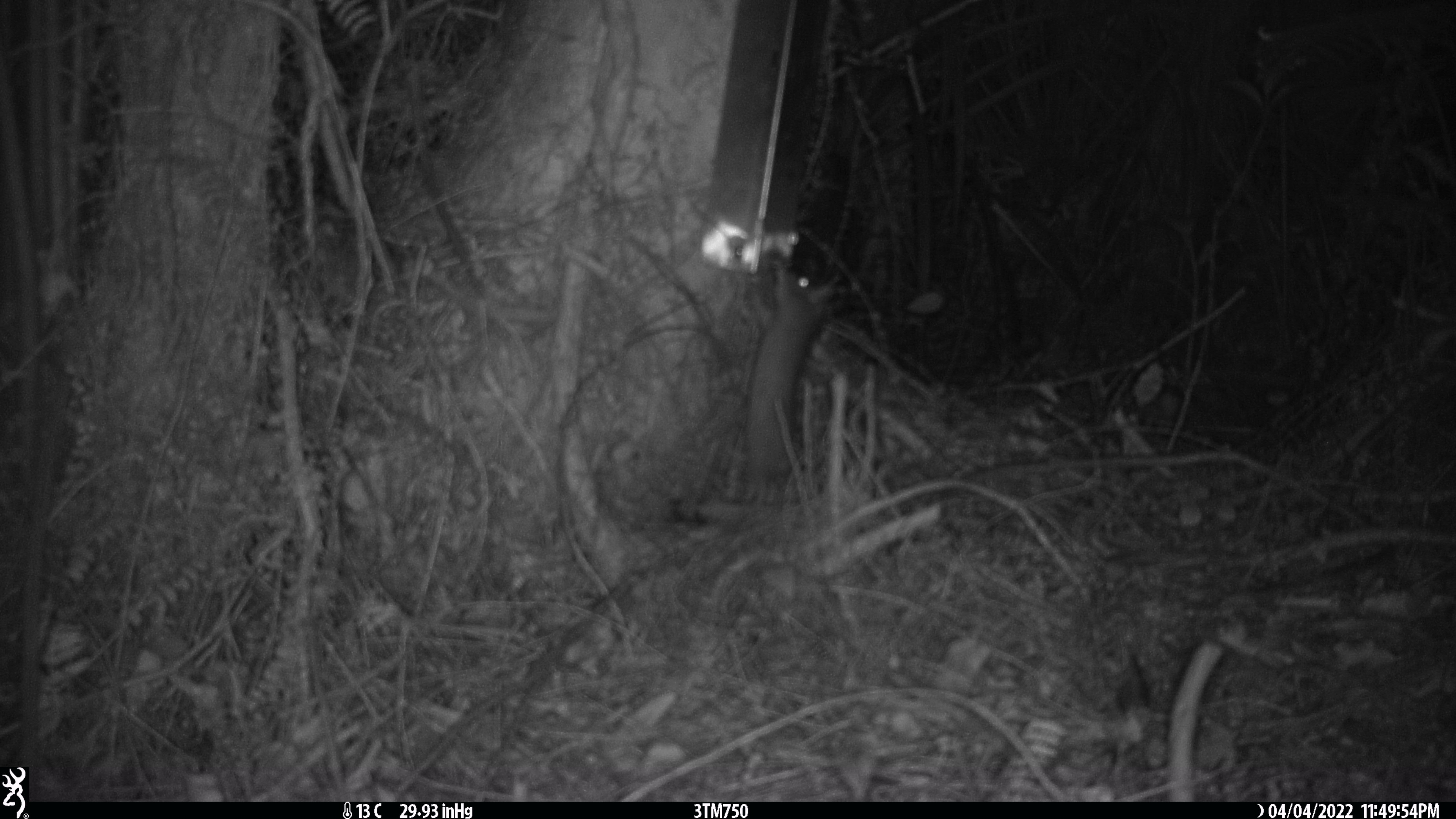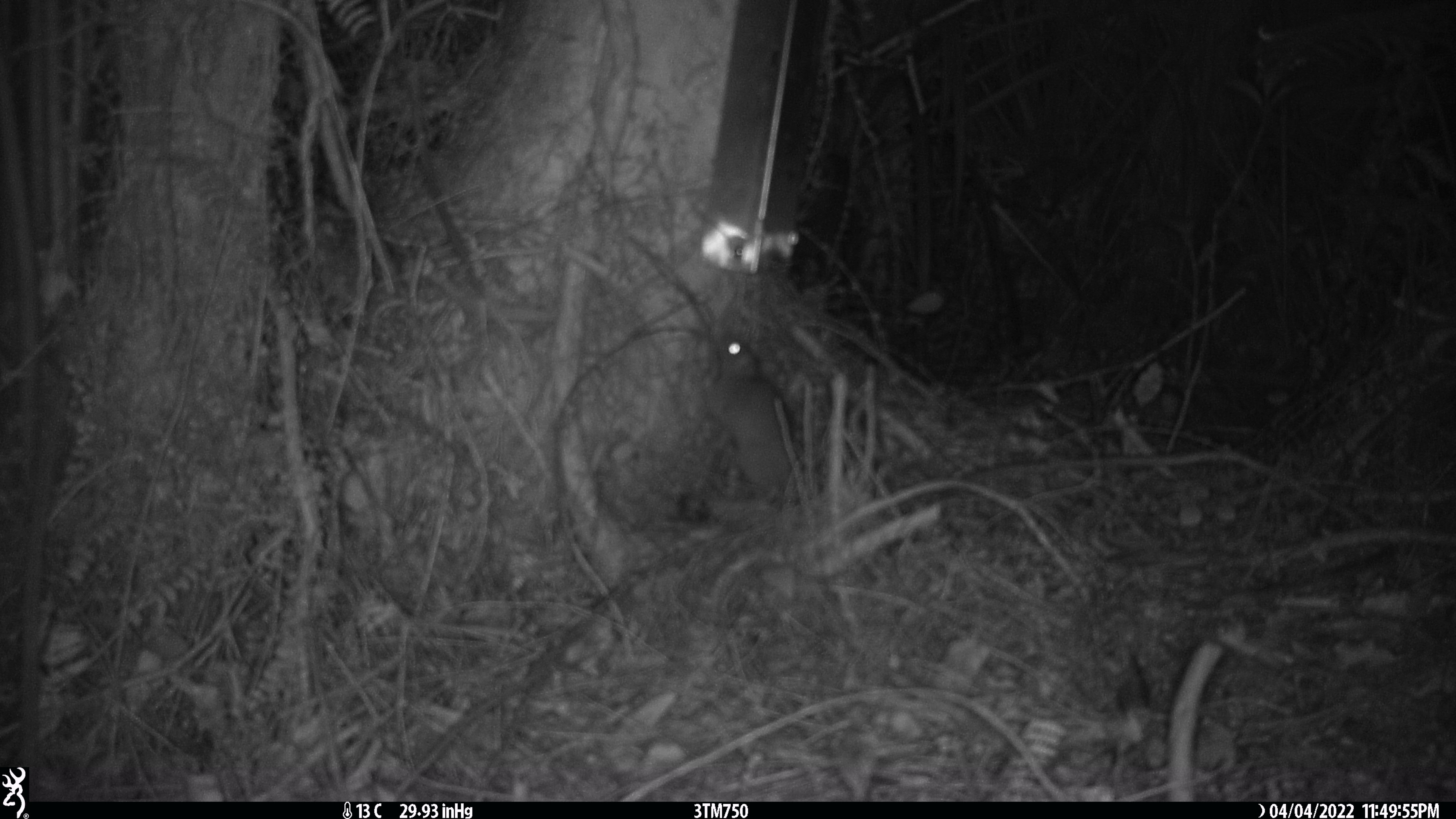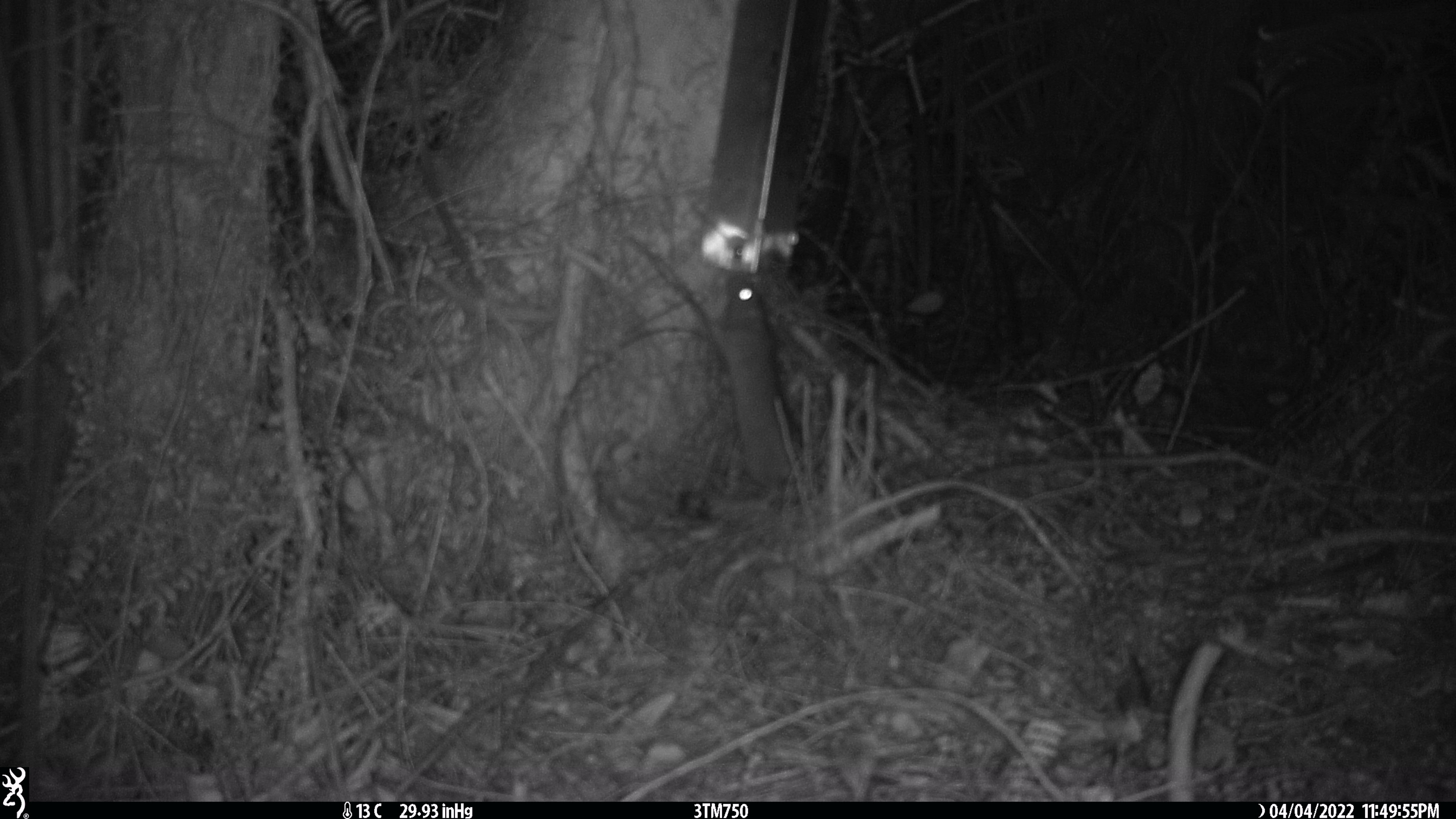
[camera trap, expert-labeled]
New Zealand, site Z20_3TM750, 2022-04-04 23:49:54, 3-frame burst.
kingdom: Animalia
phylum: Chordata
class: Mammalia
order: Rodentia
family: Muridae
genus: Rattus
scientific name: Rattus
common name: rat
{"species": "rat (Rattus)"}